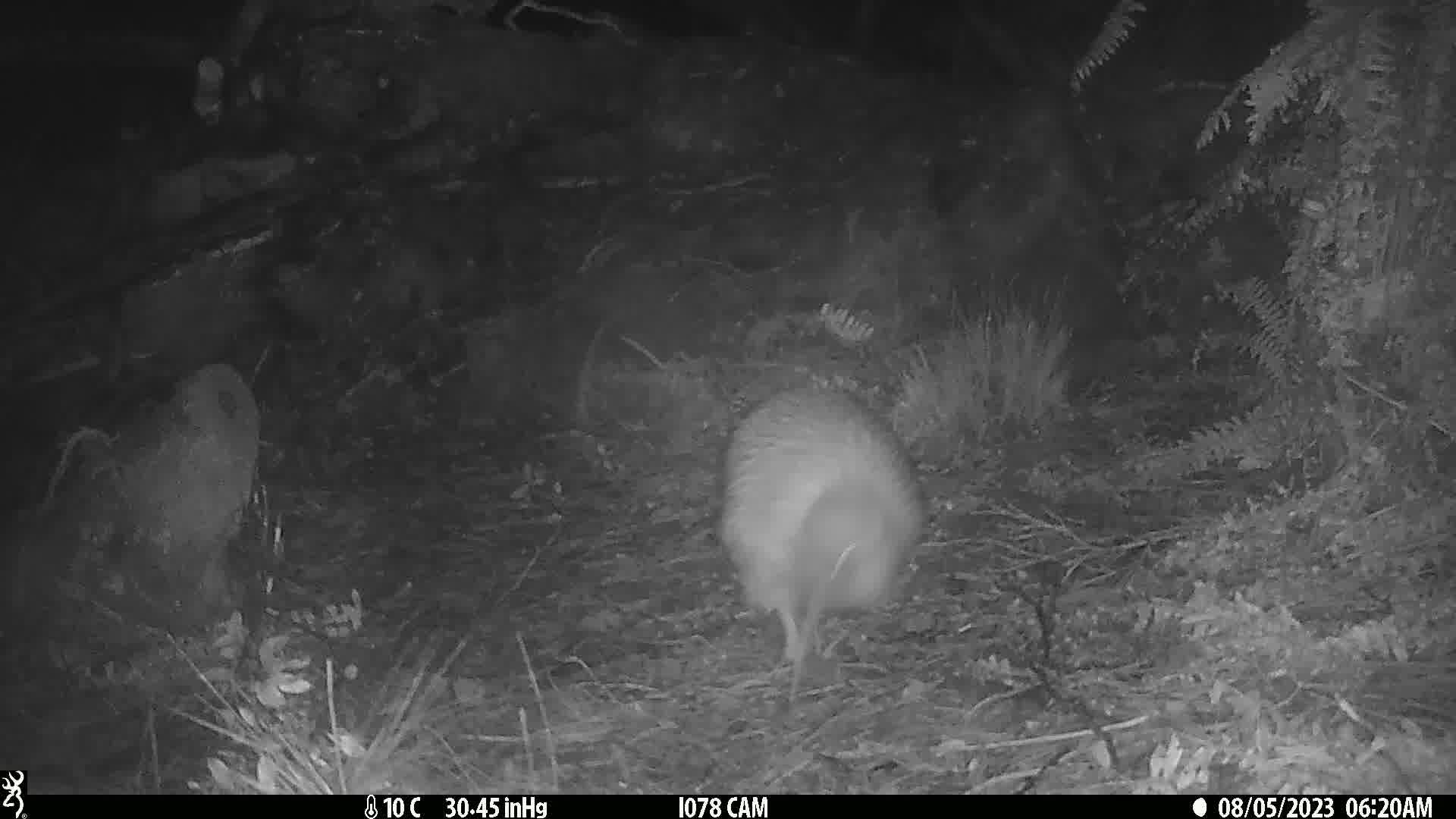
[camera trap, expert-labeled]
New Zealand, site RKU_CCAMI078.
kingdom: Animalia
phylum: Chordata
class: Aves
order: Apterygiformes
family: Apterygidae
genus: Apteryx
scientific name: Apteryx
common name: kiwi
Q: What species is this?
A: Kiwi (Apteryx).